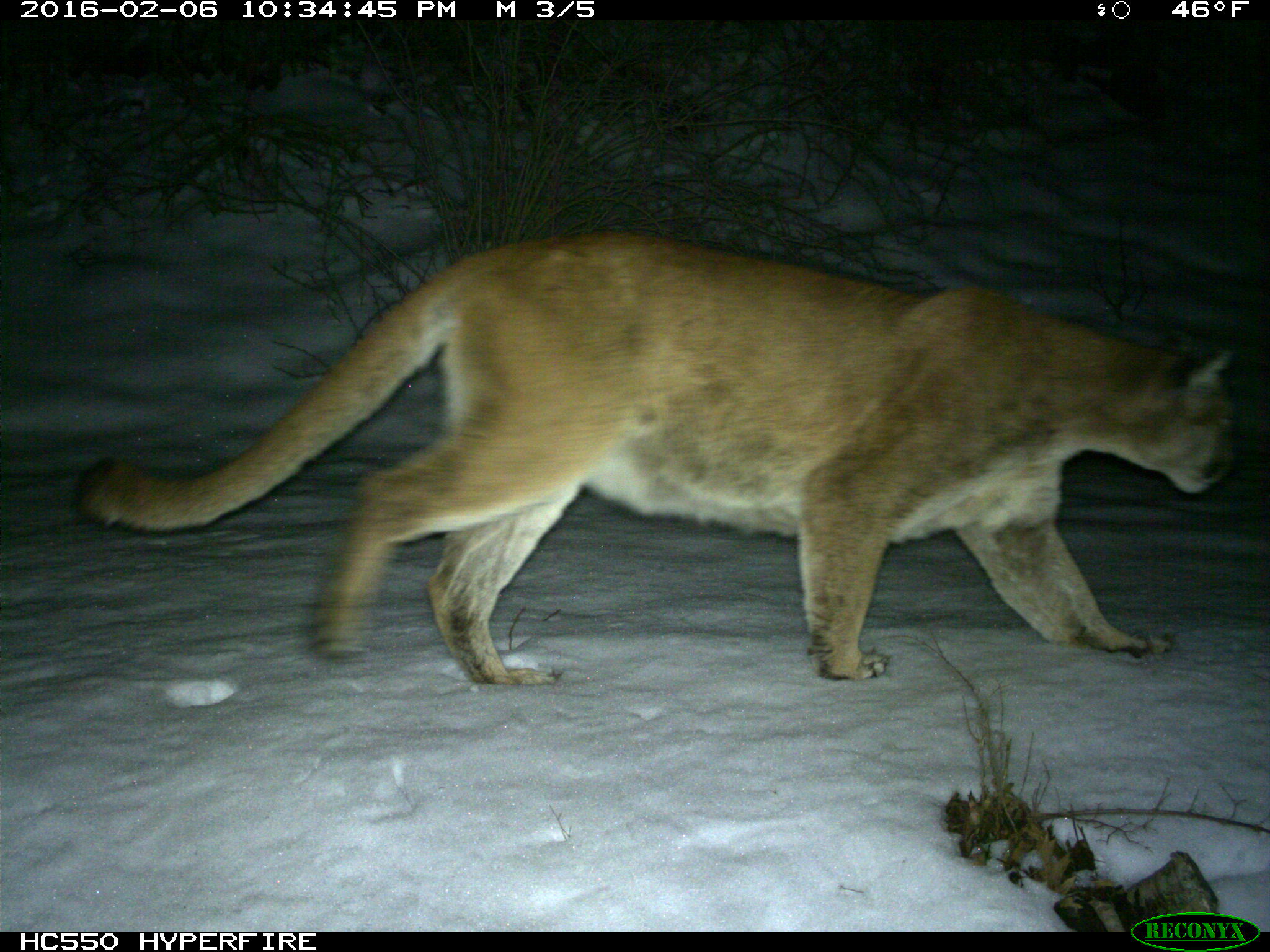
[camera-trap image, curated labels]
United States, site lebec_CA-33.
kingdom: Animalia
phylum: Chordata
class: Mammalia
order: Carnivora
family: Felidae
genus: Puma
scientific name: Puma concolor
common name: mountain lion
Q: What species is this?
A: Puma concolor (mountain lion).